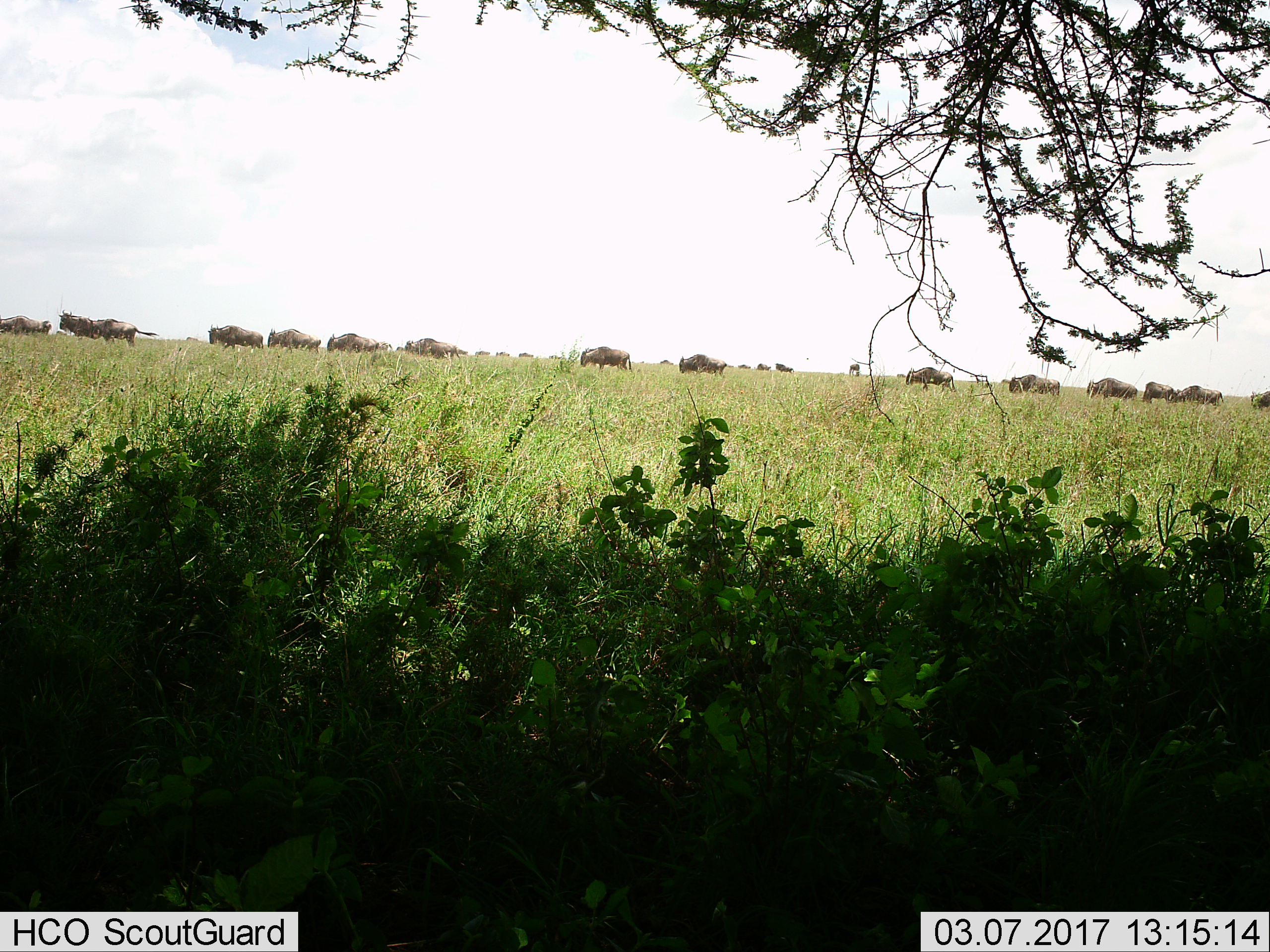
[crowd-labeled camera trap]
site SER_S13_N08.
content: unidentified animal